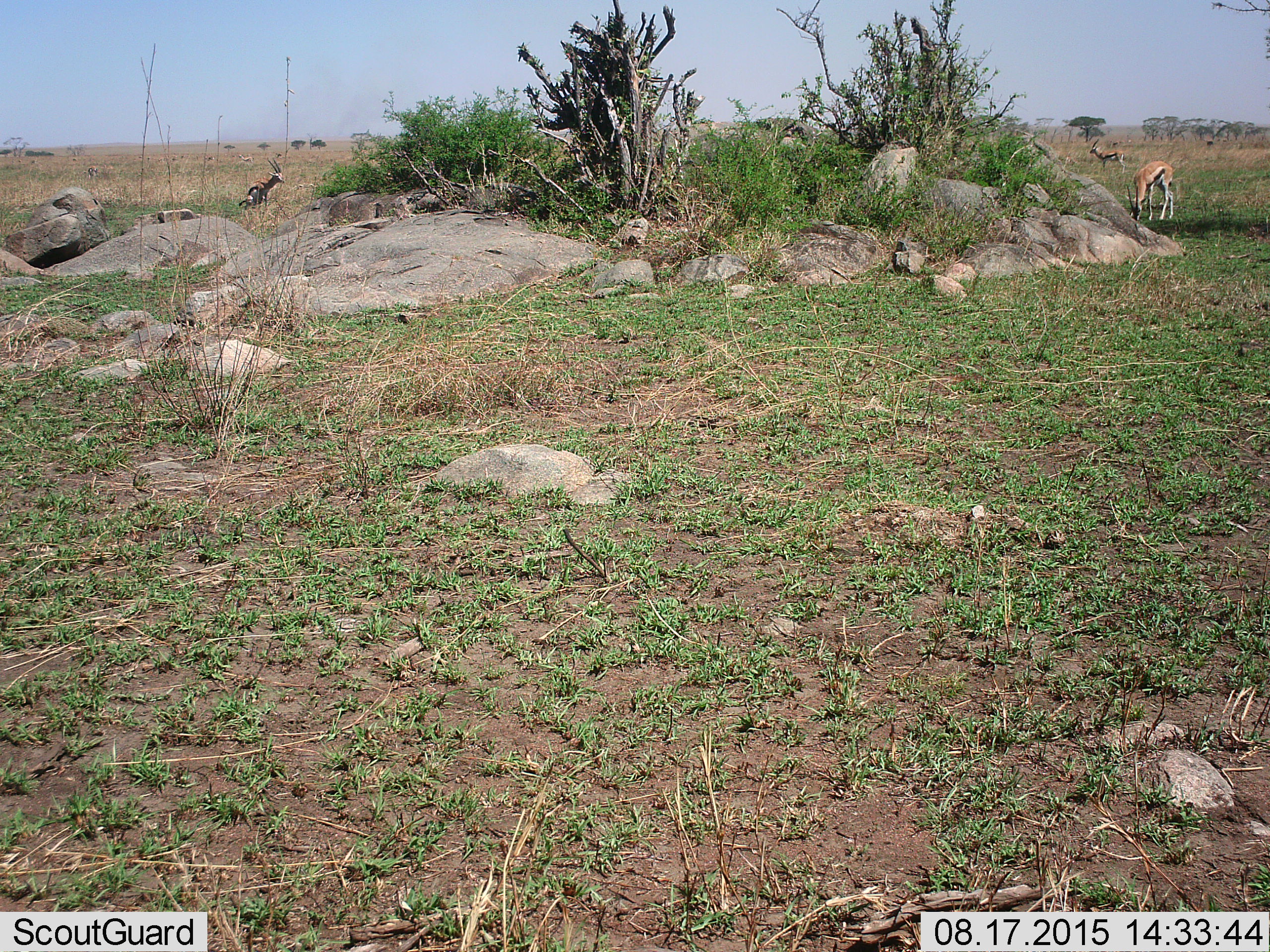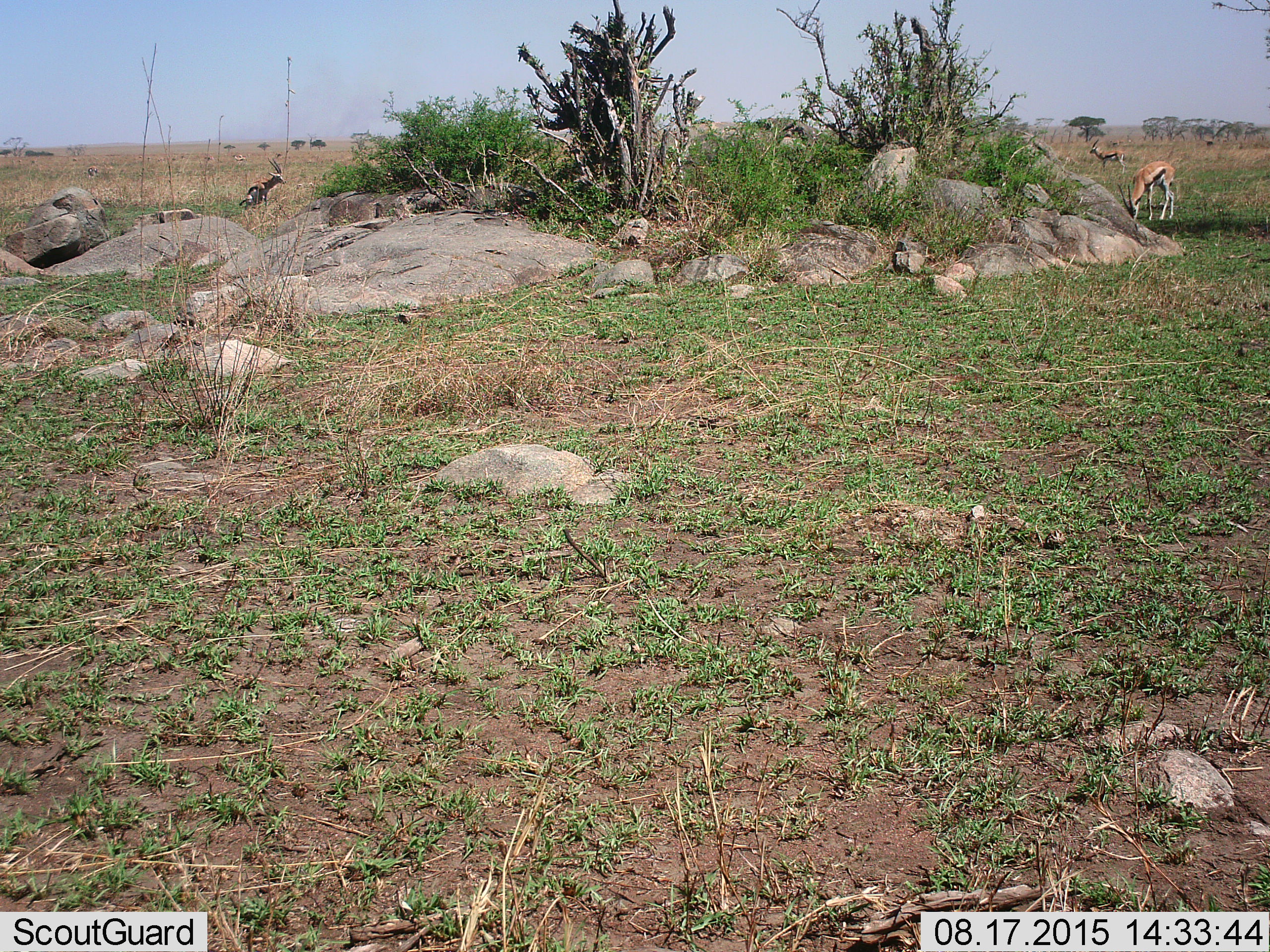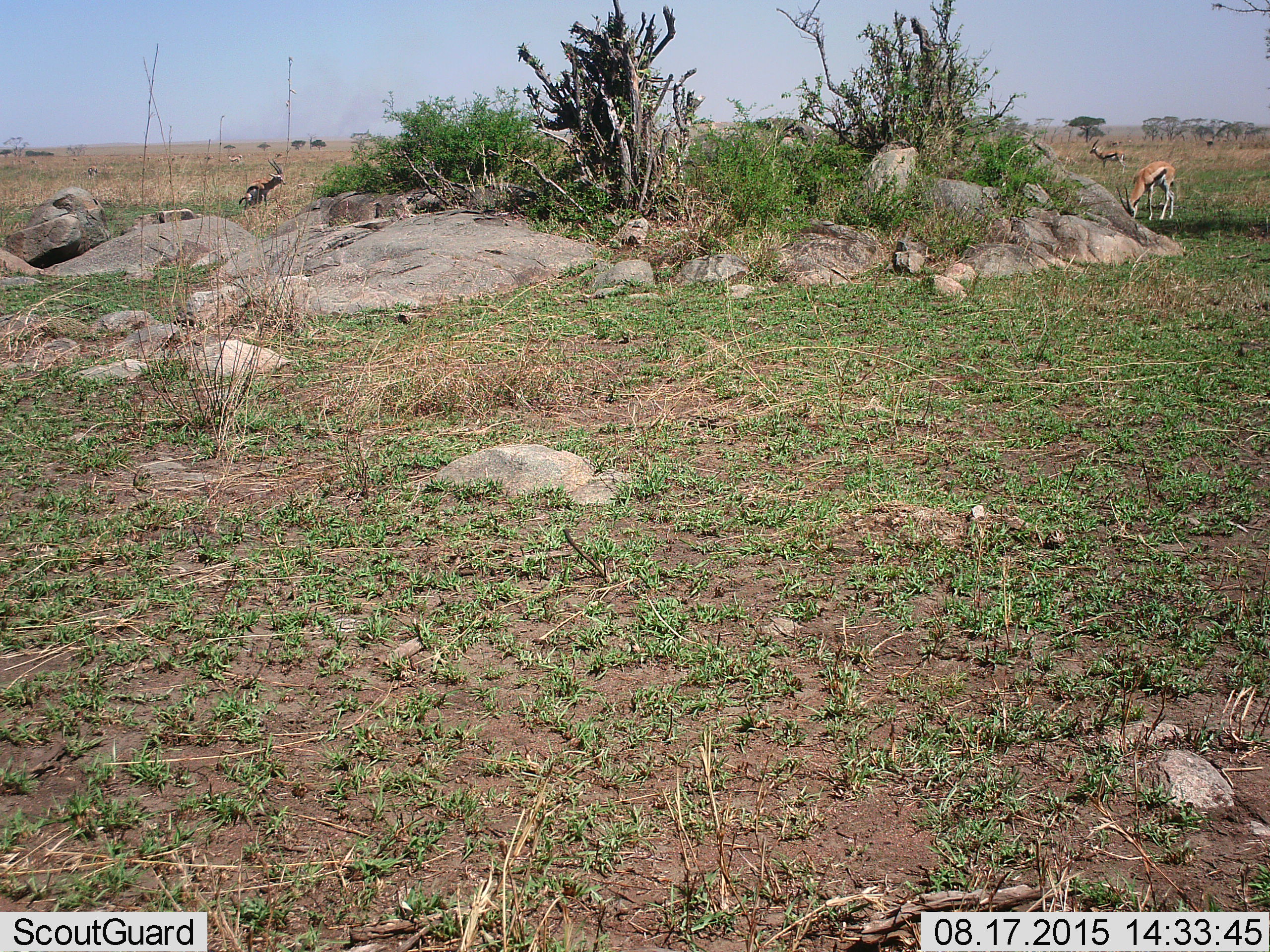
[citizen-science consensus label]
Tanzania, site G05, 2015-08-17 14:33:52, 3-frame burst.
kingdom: Animalia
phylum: Chordata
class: Mammalia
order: Artiodactyla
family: Bovidae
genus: Eudorcas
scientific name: Eudorcas thomsonii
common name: thomson's gazelle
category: gazellethomsons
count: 10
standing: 82%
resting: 18%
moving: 35%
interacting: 12%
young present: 6%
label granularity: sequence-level